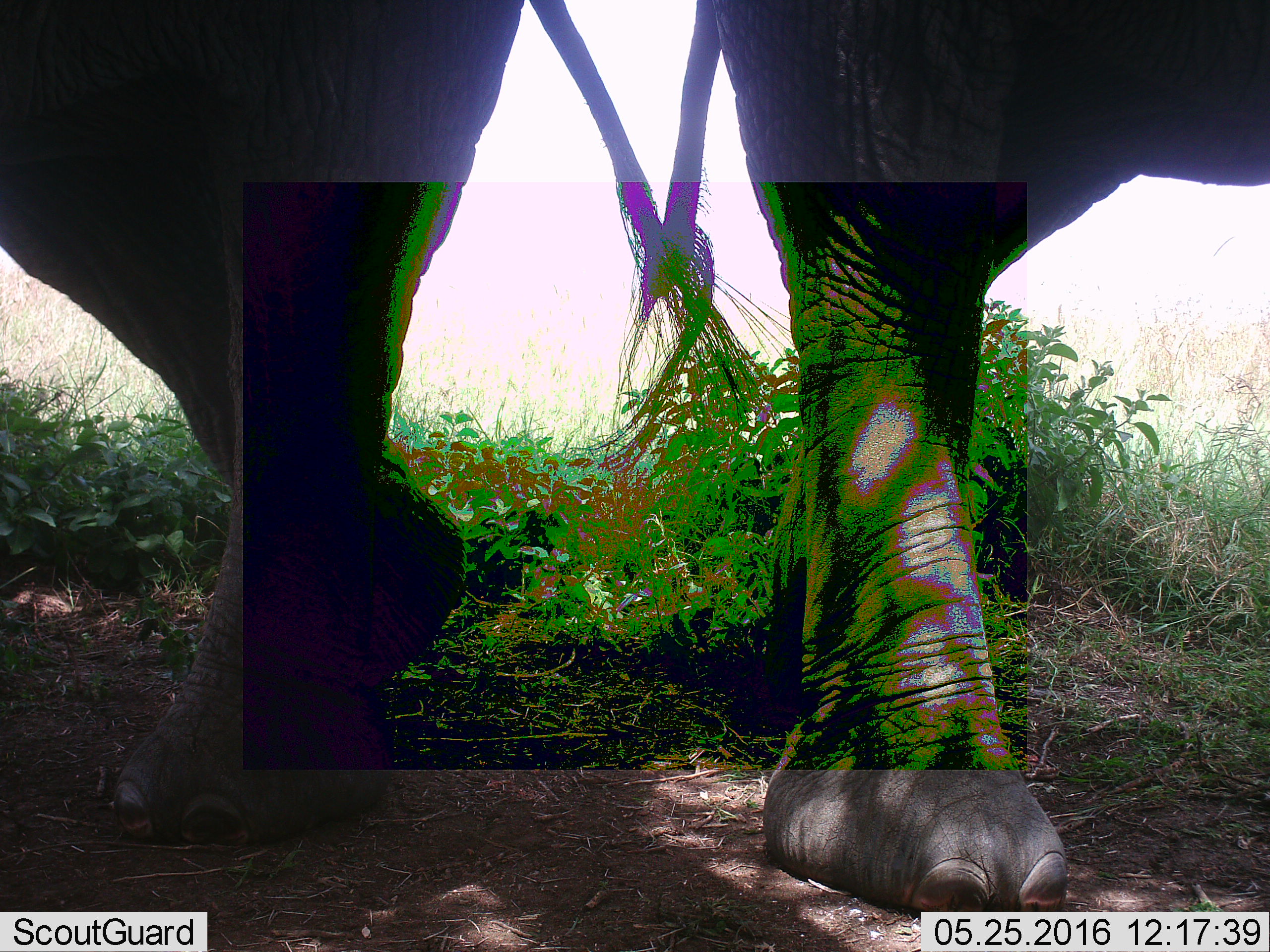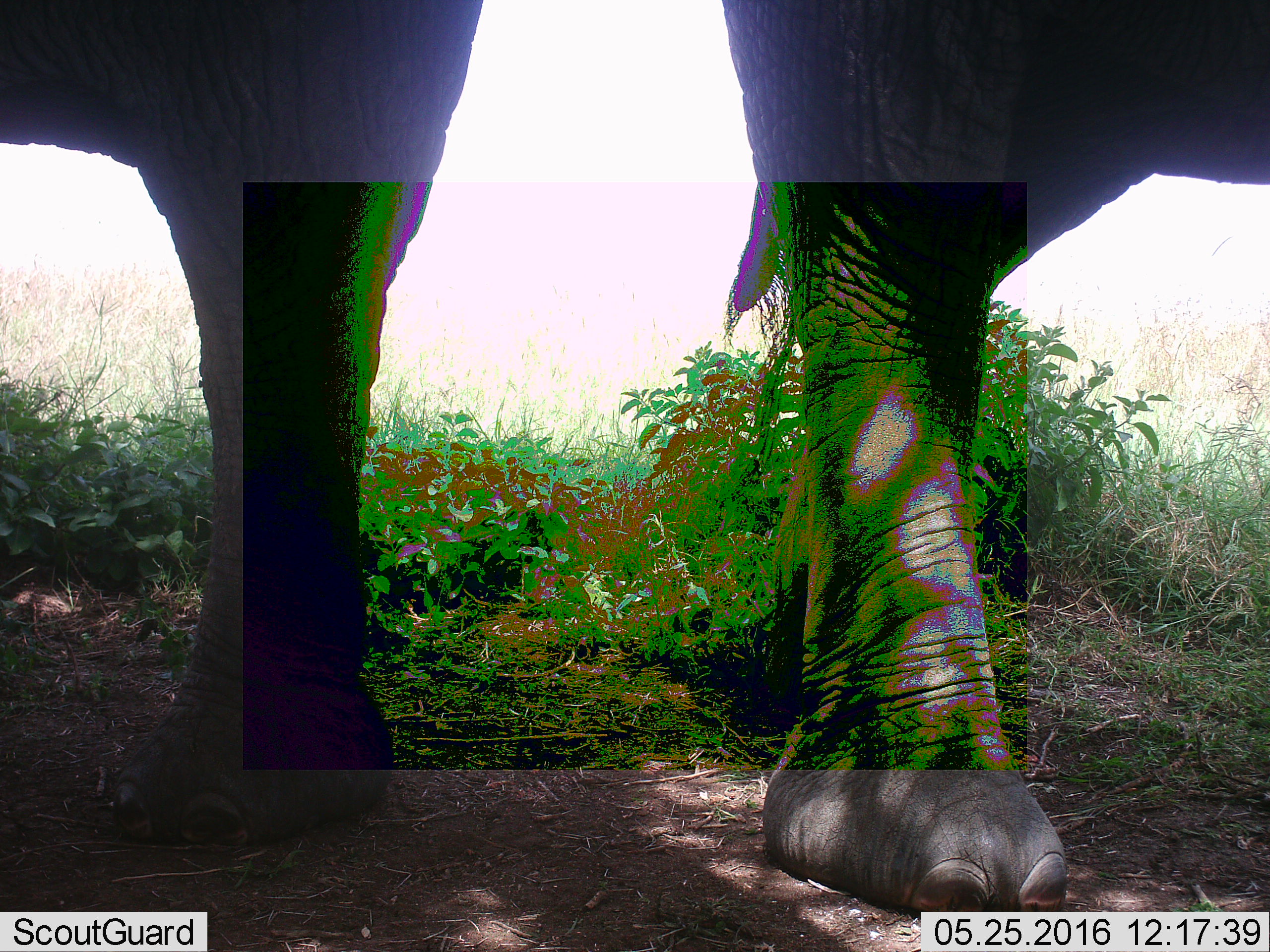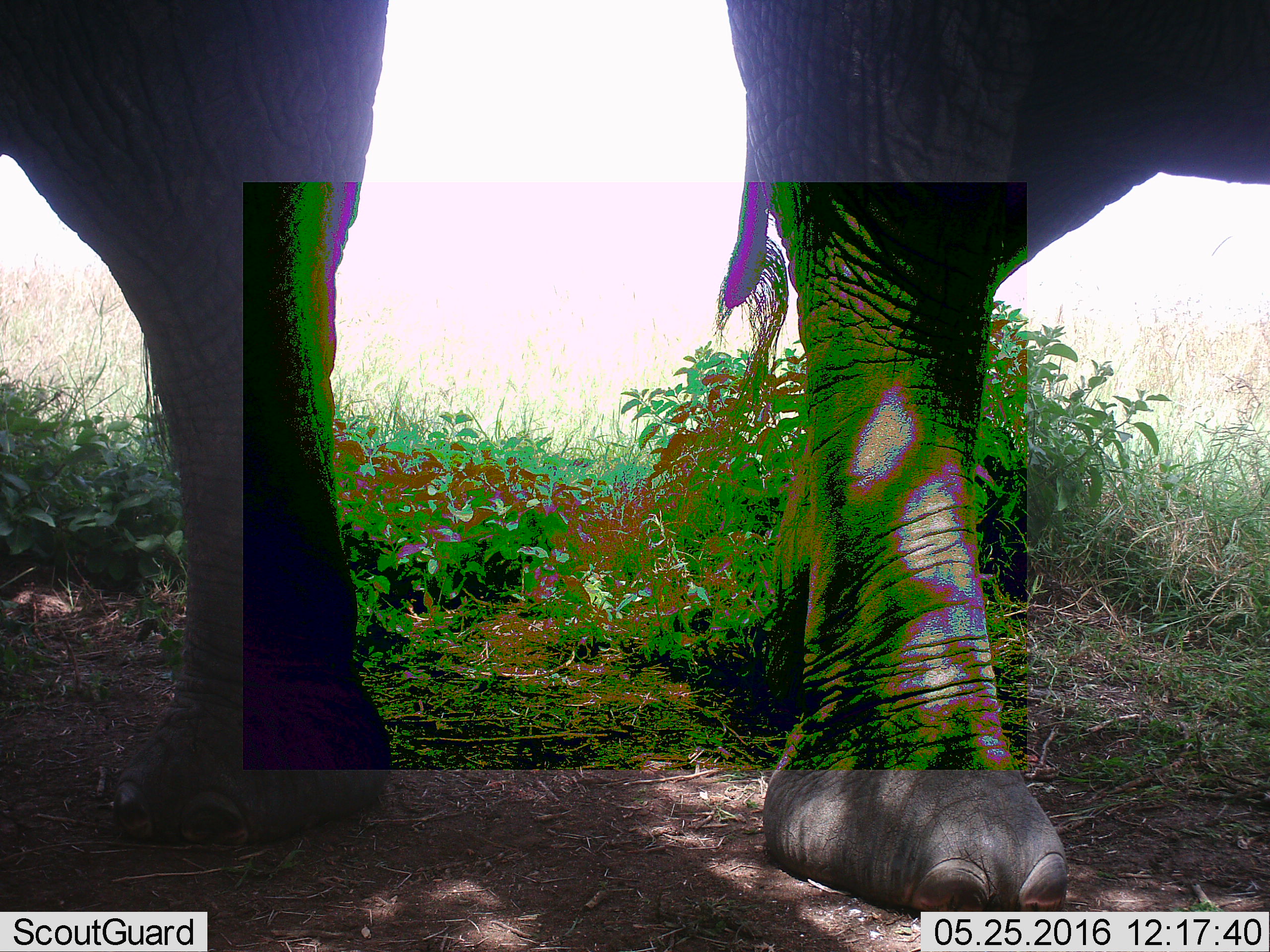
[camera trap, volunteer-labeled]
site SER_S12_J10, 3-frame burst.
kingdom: Animalia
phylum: Chordata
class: Mammalia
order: Proboscidea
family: Elephantidae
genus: Loxodonta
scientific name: Loxodonta africana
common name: african bush elephant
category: elephant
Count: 2.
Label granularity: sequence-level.